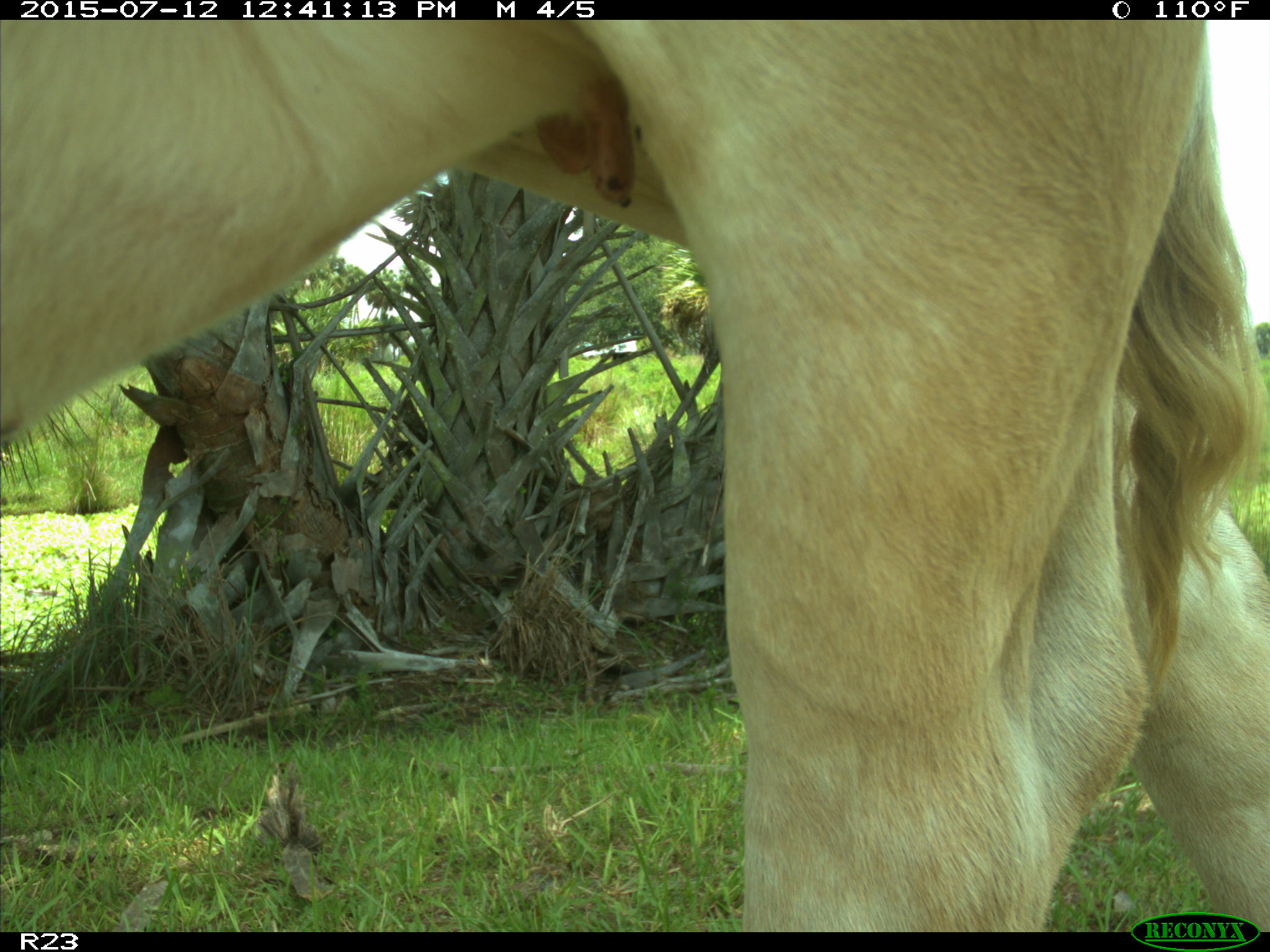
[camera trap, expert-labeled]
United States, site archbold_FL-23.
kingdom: Animalia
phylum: Chordata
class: Mammalia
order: Artiodactyla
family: Bovidae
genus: Bos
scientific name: Bos taurus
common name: domestic cow